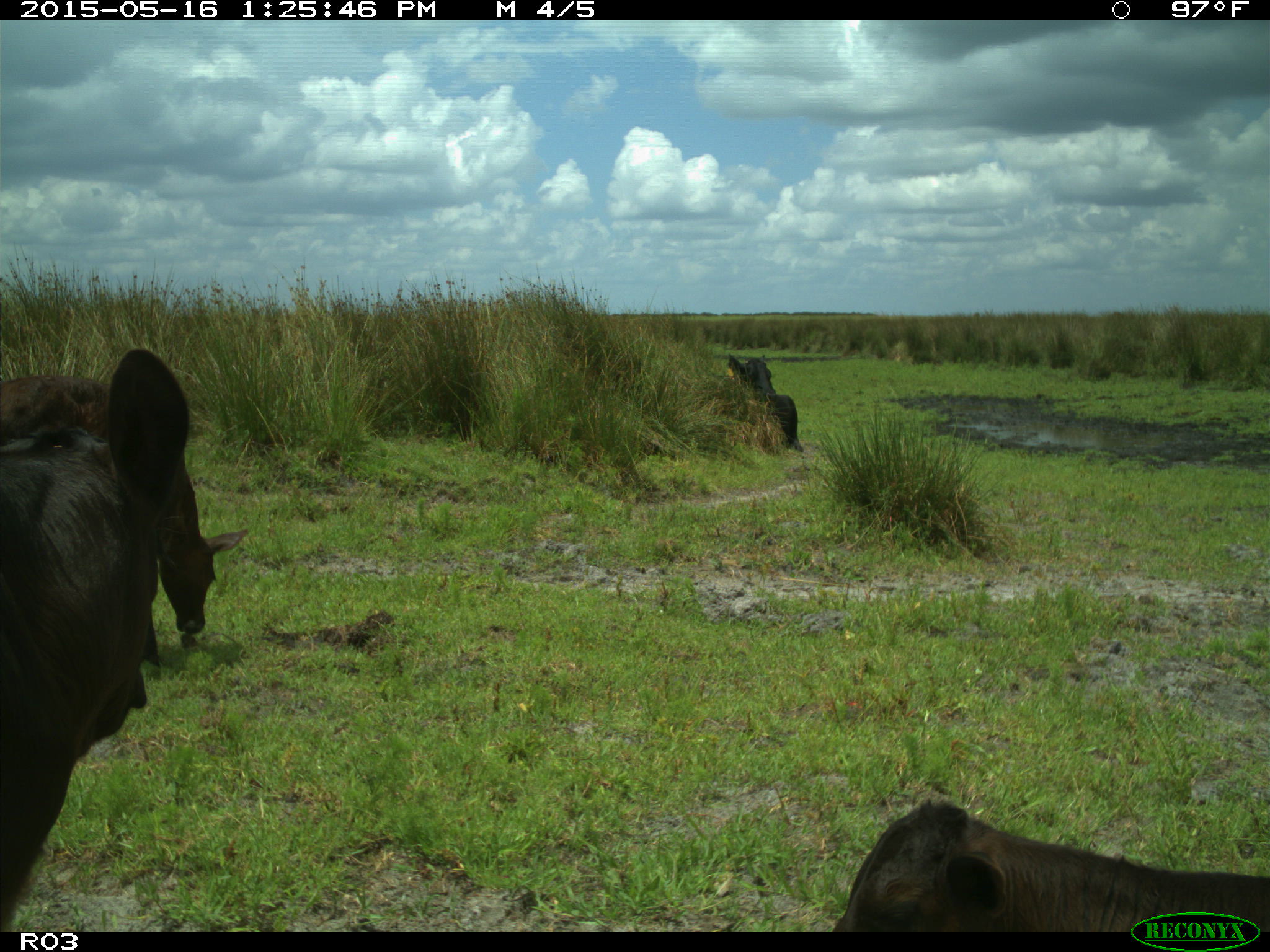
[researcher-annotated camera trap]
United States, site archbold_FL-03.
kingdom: Animalia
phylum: Chordata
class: Mammalia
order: Artiodactyla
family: Bovidae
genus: Bos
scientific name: Bos taurus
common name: domestic cow